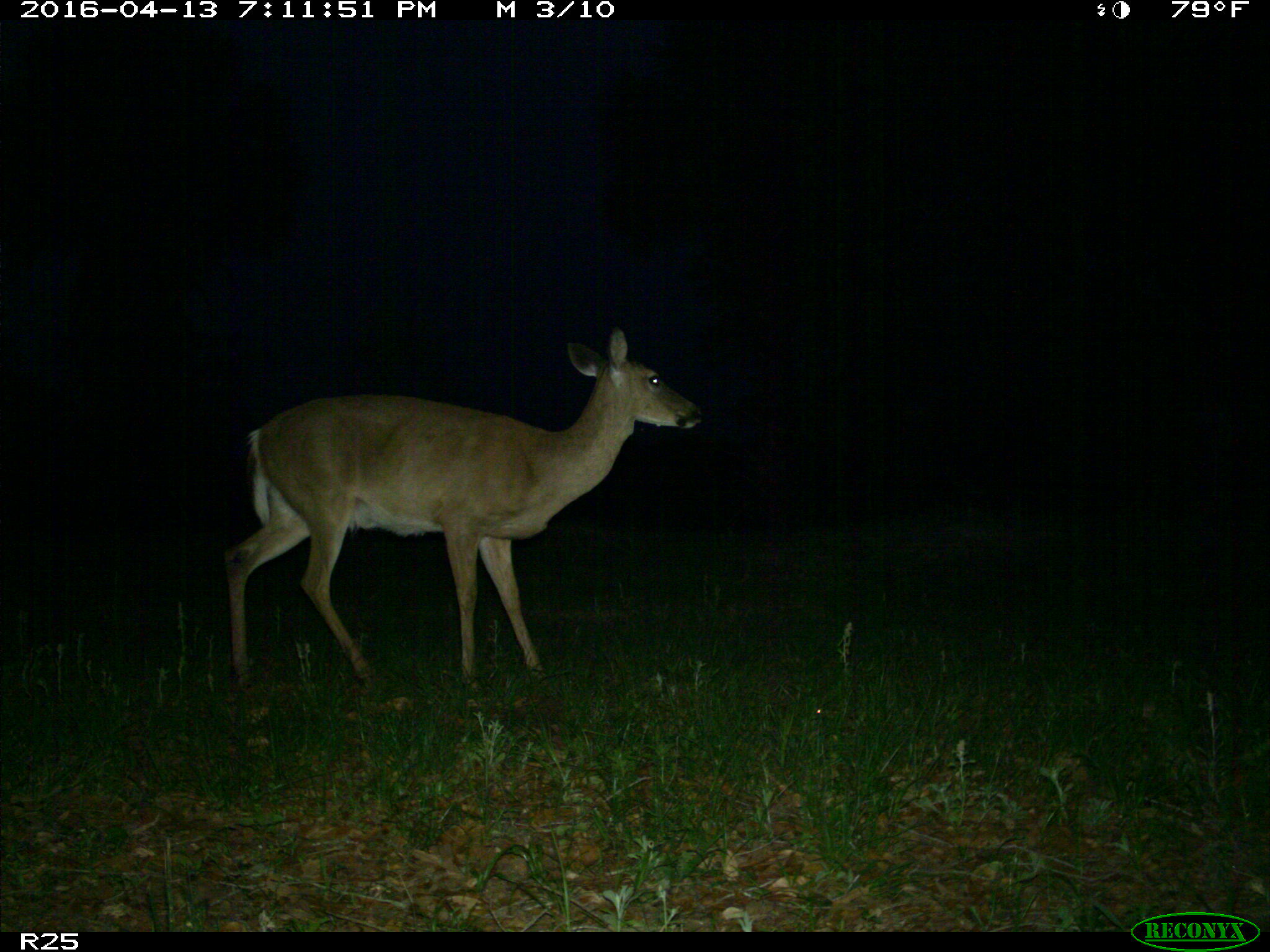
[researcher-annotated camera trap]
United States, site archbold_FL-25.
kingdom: Animalia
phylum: Chordata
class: Mammalia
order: Artiodactyla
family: Cervidae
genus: Odocoileus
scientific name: Odocoileus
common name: deer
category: unidentified deer